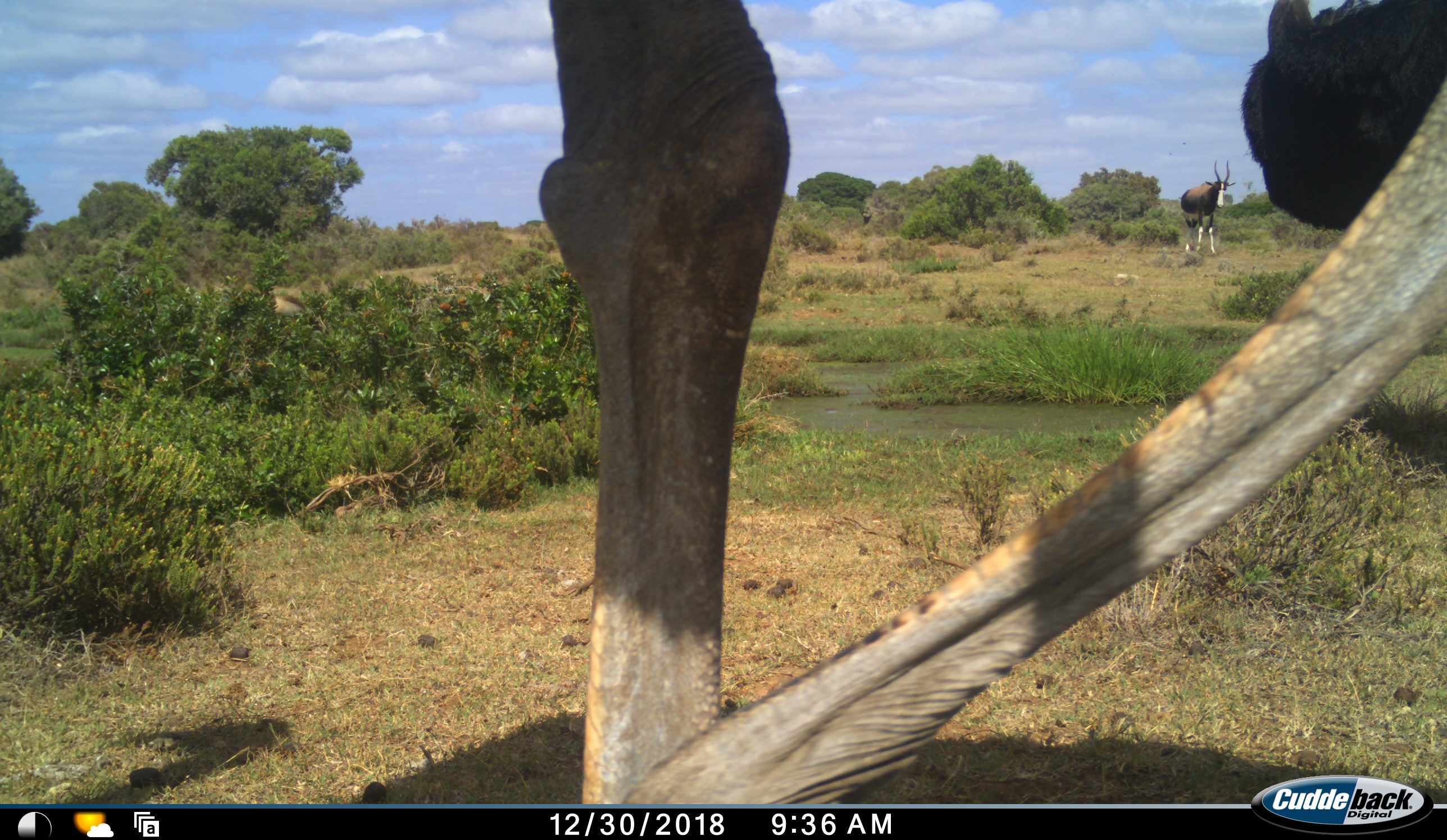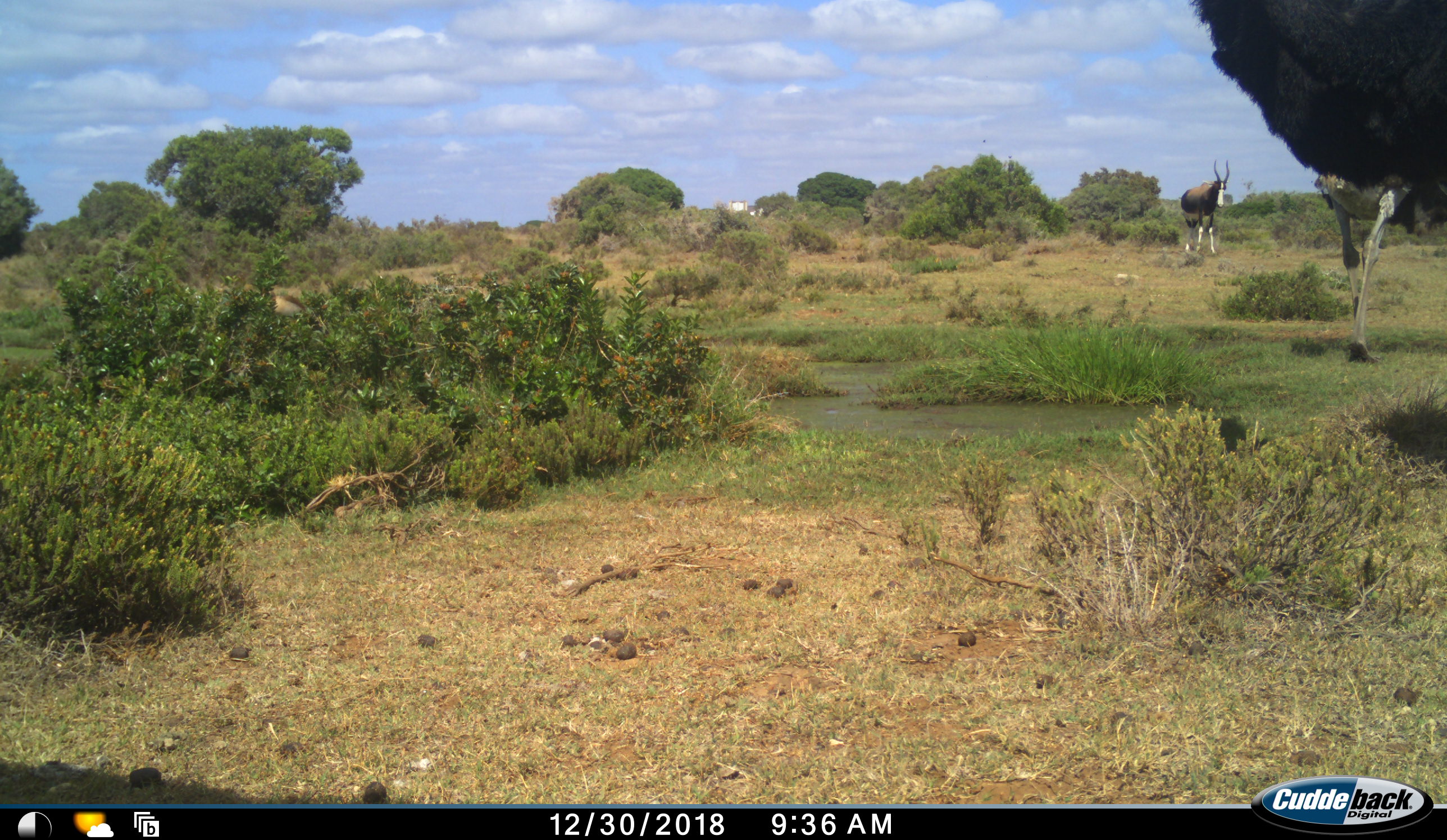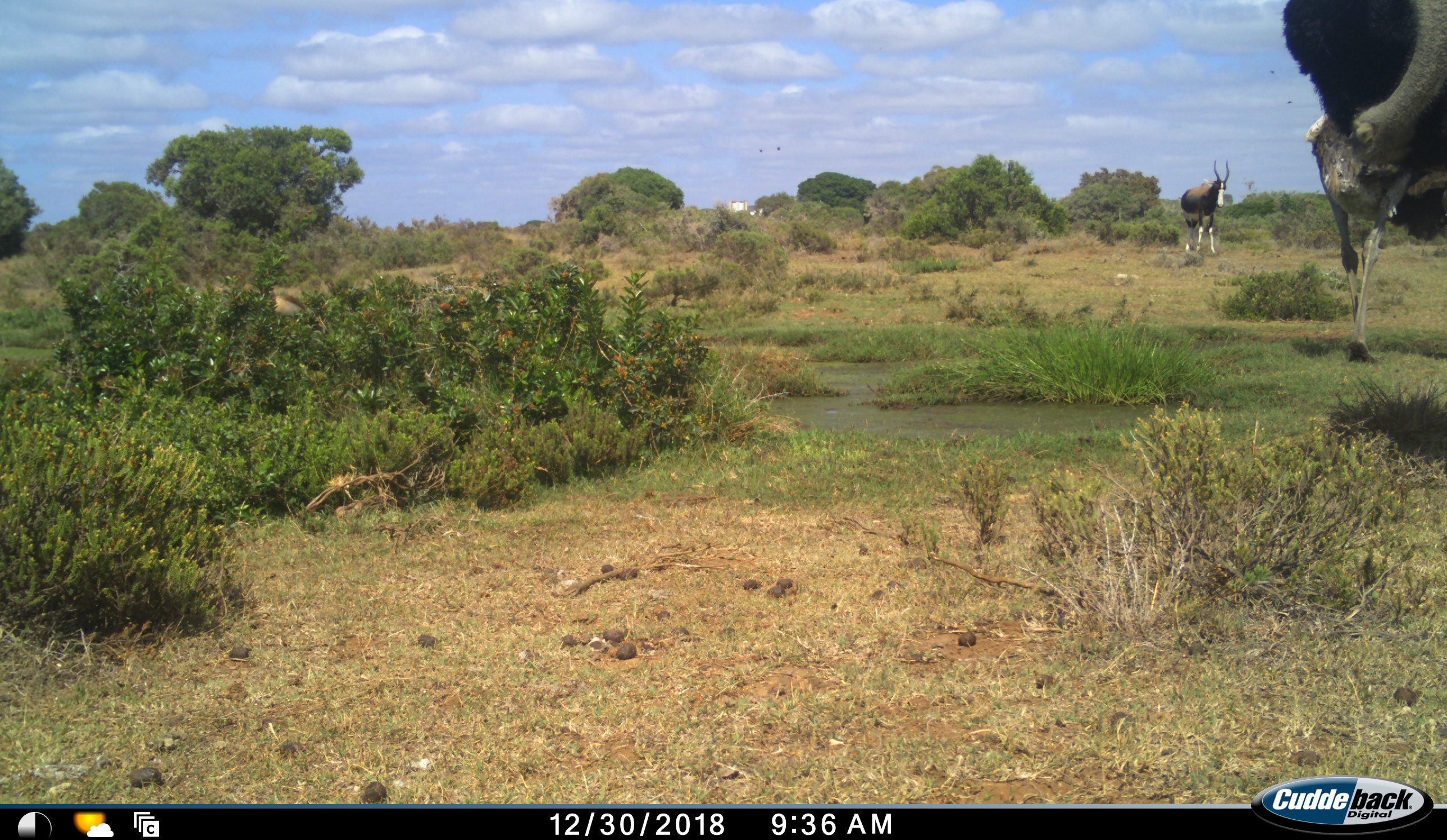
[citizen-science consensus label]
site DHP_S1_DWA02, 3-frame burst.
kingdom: Animalia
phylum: Chordata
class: Mammalia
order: Artiodactyla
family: Bovidae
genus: Damaliscus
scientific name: Damaliscus pygargus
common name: bontebok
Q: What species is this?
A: Bontebok (Damaliscus pygargus).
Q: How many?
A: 1.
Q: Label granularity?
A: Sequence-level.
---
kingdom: Animalia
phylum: Chordata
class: Aves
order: Struthioniformes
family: Struthionidae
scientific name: Struthionidae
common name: ostrich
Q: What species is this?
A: Ostrich (Struthionidae).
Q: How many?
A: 2.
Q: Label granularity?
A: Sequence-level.